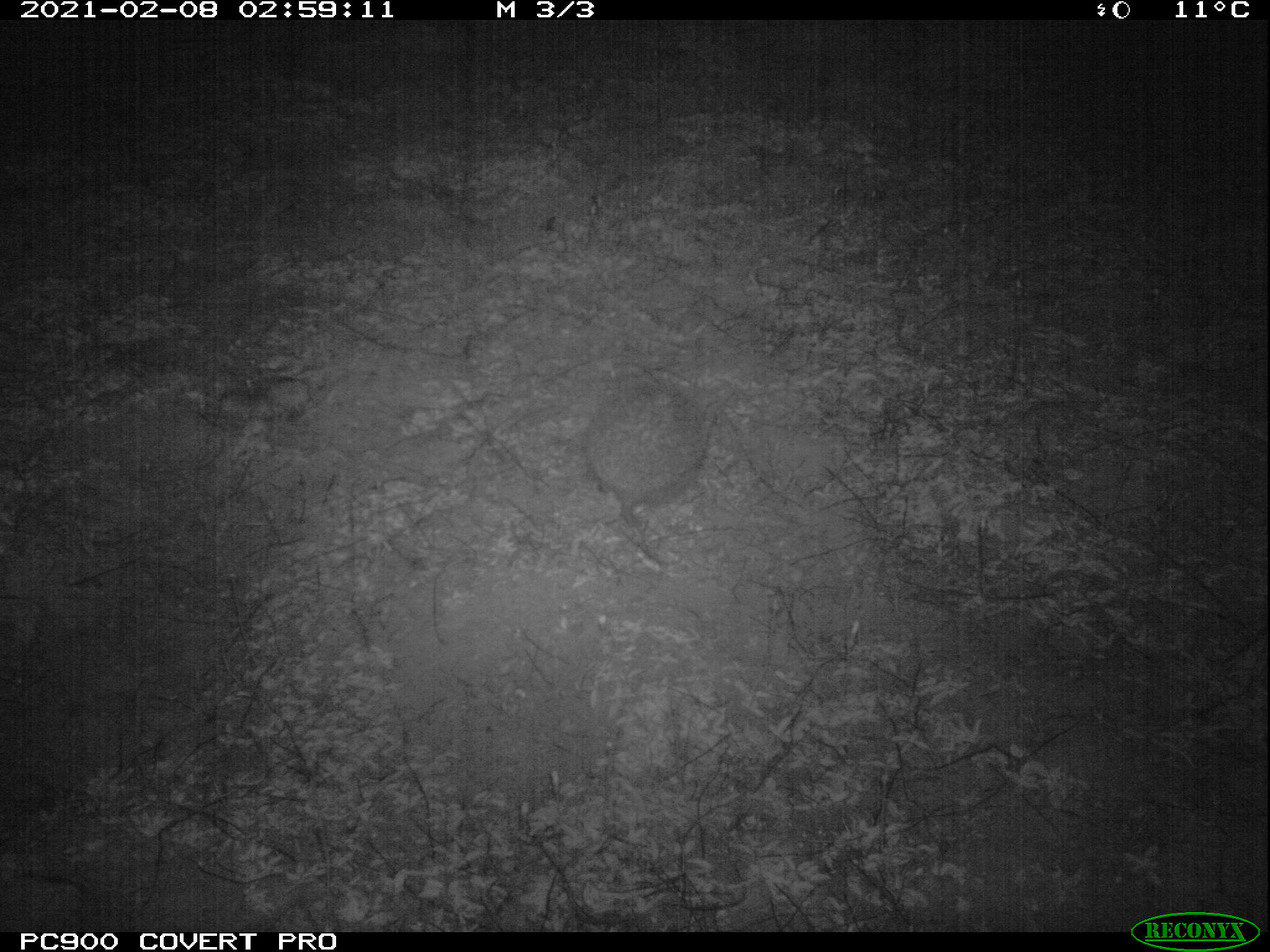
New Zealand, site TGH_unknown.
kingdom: Animalia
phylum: Chordata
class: Mammalia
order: Eulipotyphla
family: Erinaceidae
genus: Erinaceus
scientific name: Erinaceus europaeus europaeus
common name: european hedgehog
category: hedgehog